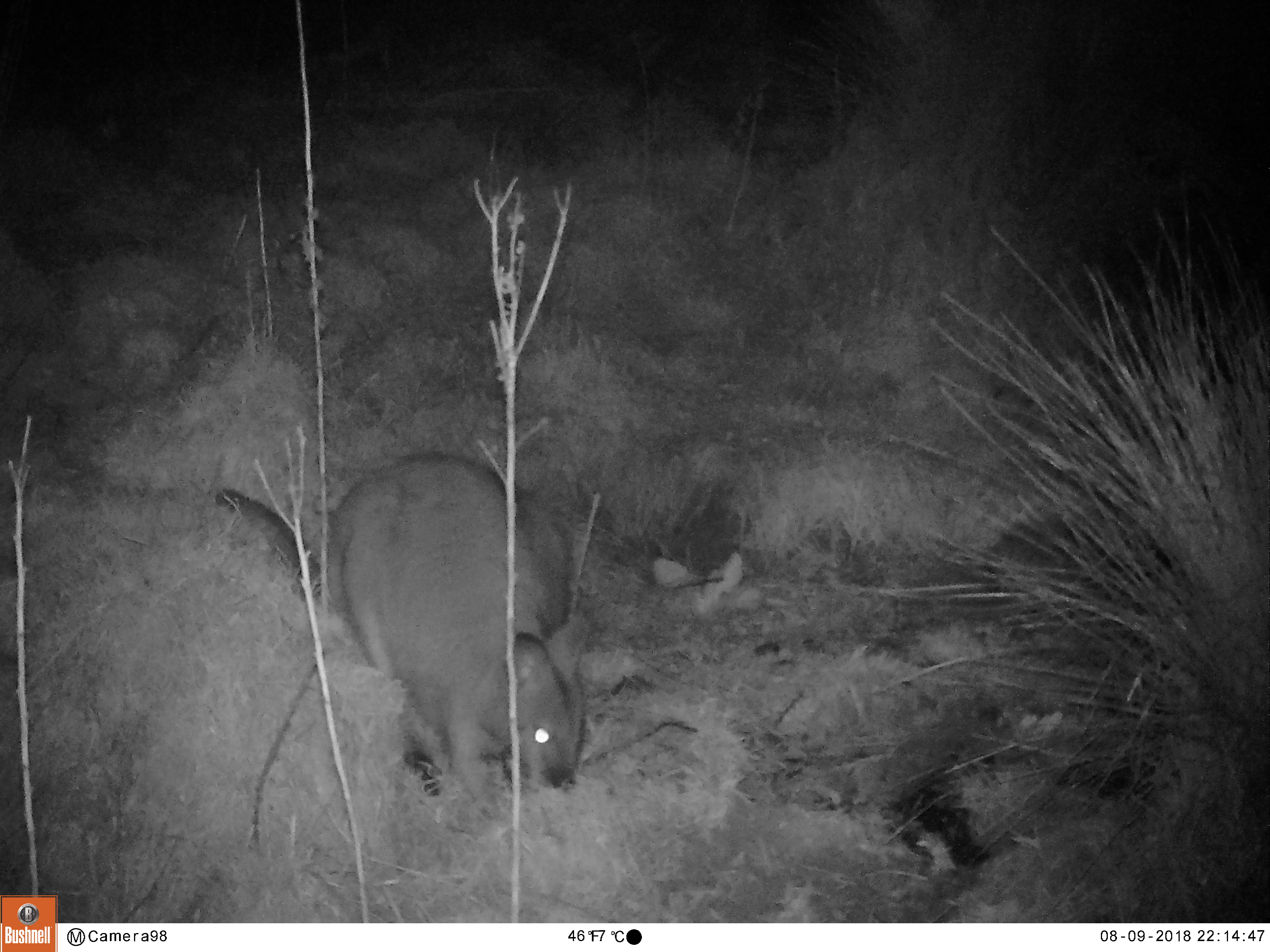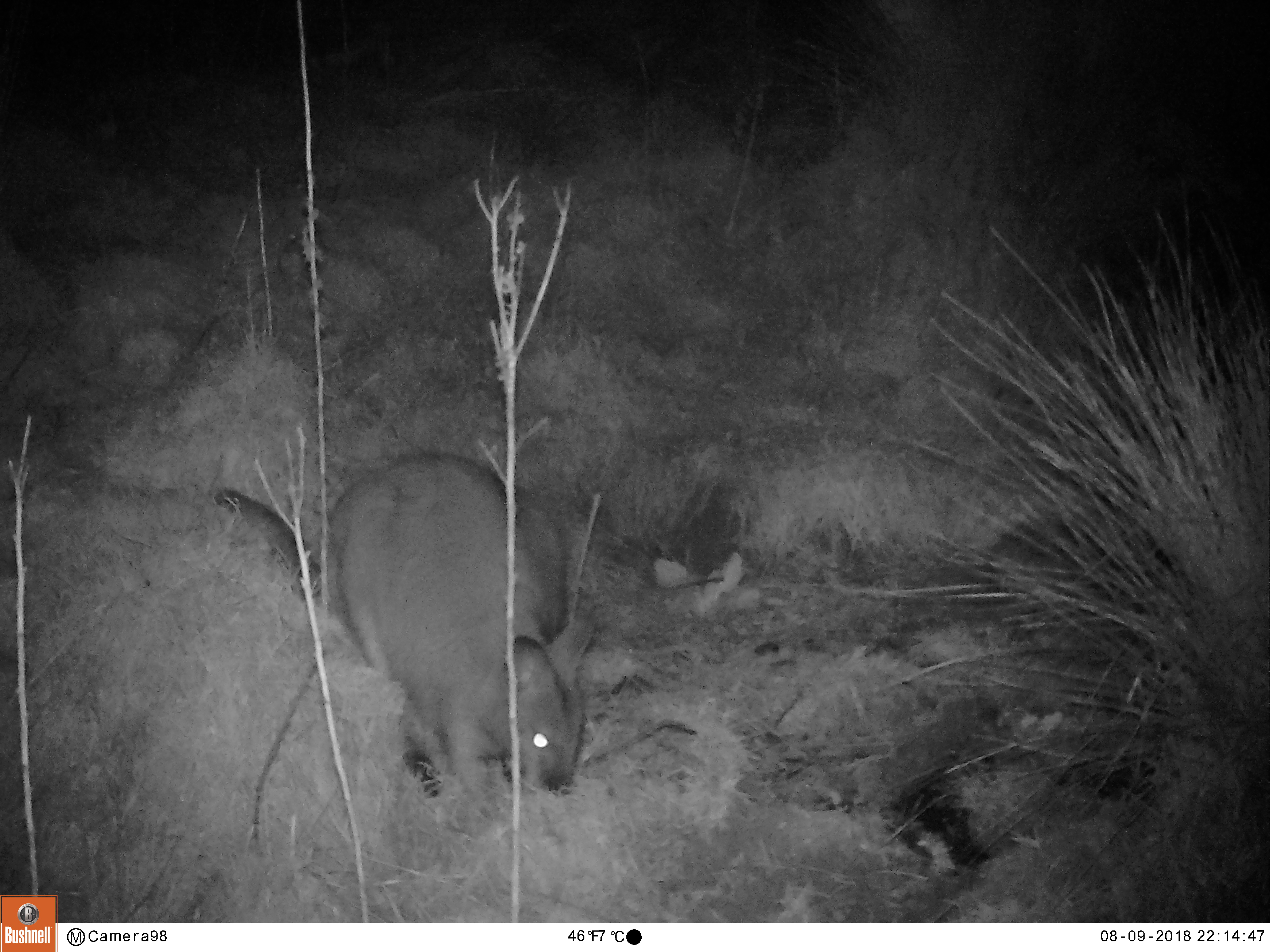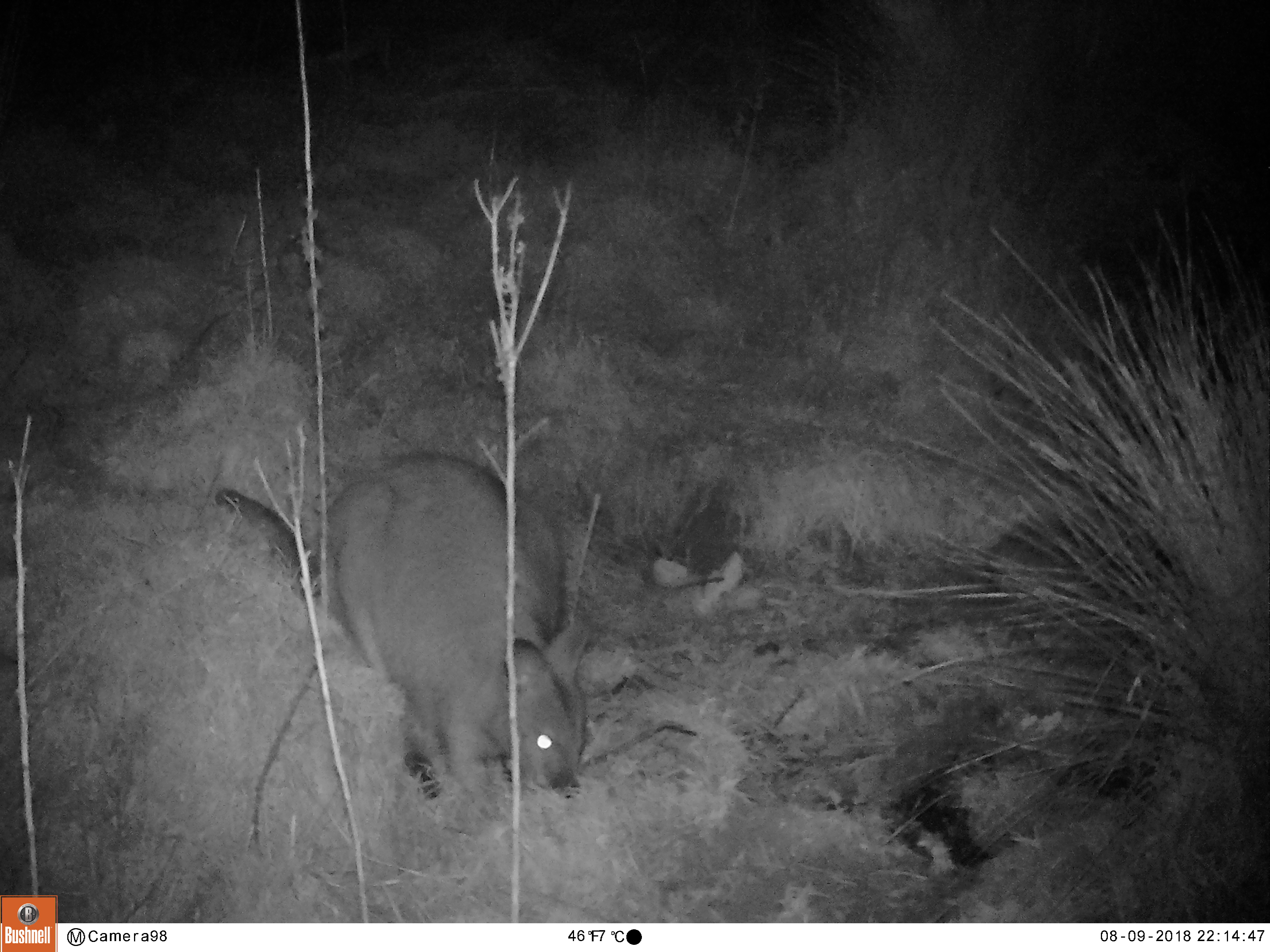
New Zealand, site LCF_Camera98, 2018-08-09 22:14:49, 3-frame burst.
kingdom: Animalia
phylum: Chordata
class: Mammalia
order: Diprotodontia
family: Macropodidae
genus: Notamacropus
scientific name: Notamacropus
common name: wallaby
Wallaby (Notamacropus).